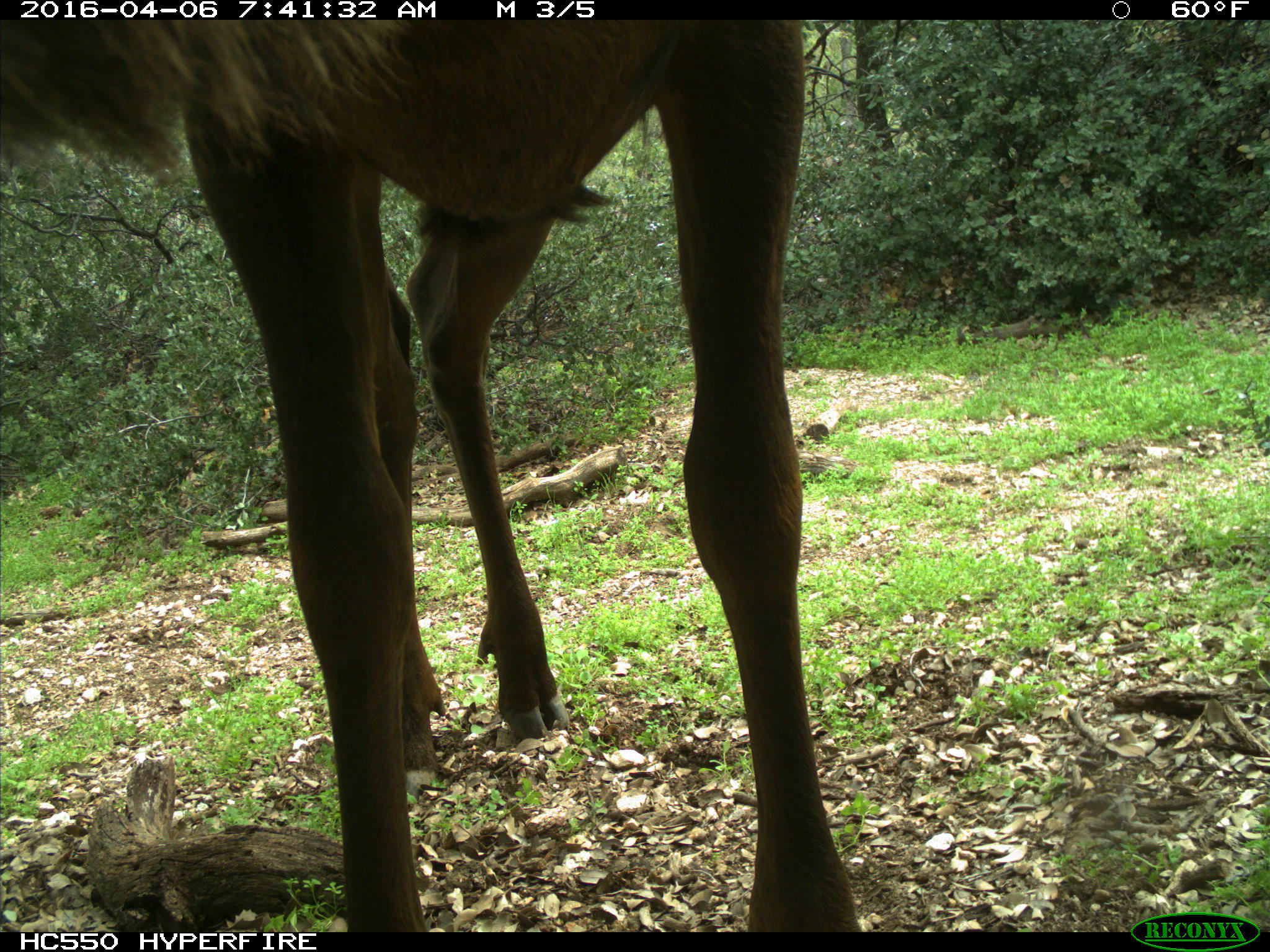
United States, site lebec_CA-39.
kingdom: Animalia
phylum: Chordata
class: Mammalia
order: Artiodactyla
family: Cervidae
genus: Cervus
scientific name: Cervus canadensis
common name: elk